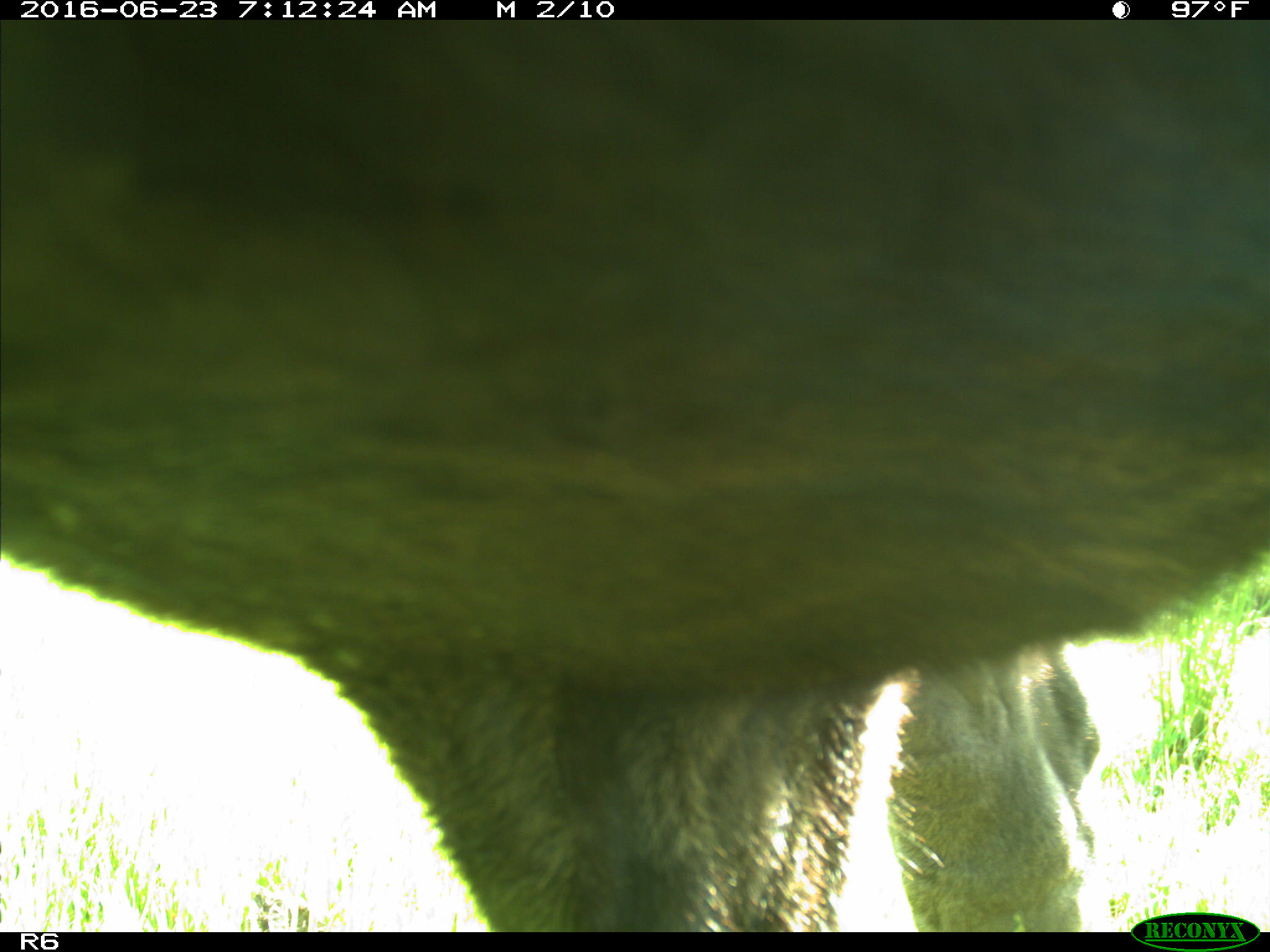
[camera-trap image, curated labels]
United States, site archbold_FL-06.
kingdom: Animalia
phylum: Chordata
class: Mammalia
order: Artiodactyla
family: Bovidae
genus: Bos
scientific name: Bos taurus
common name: domestic cow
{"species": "Bos taurus (domestic cow)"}